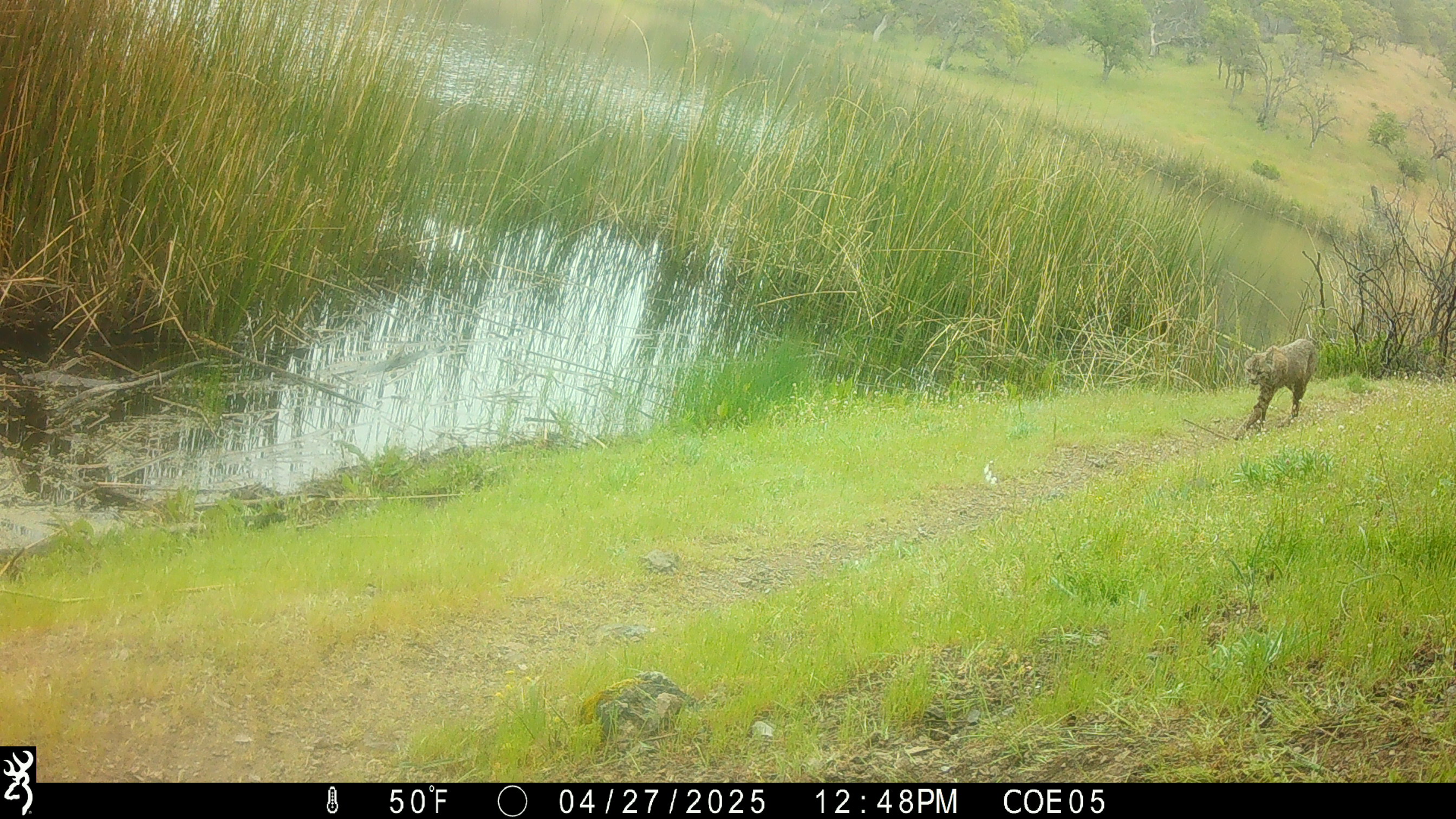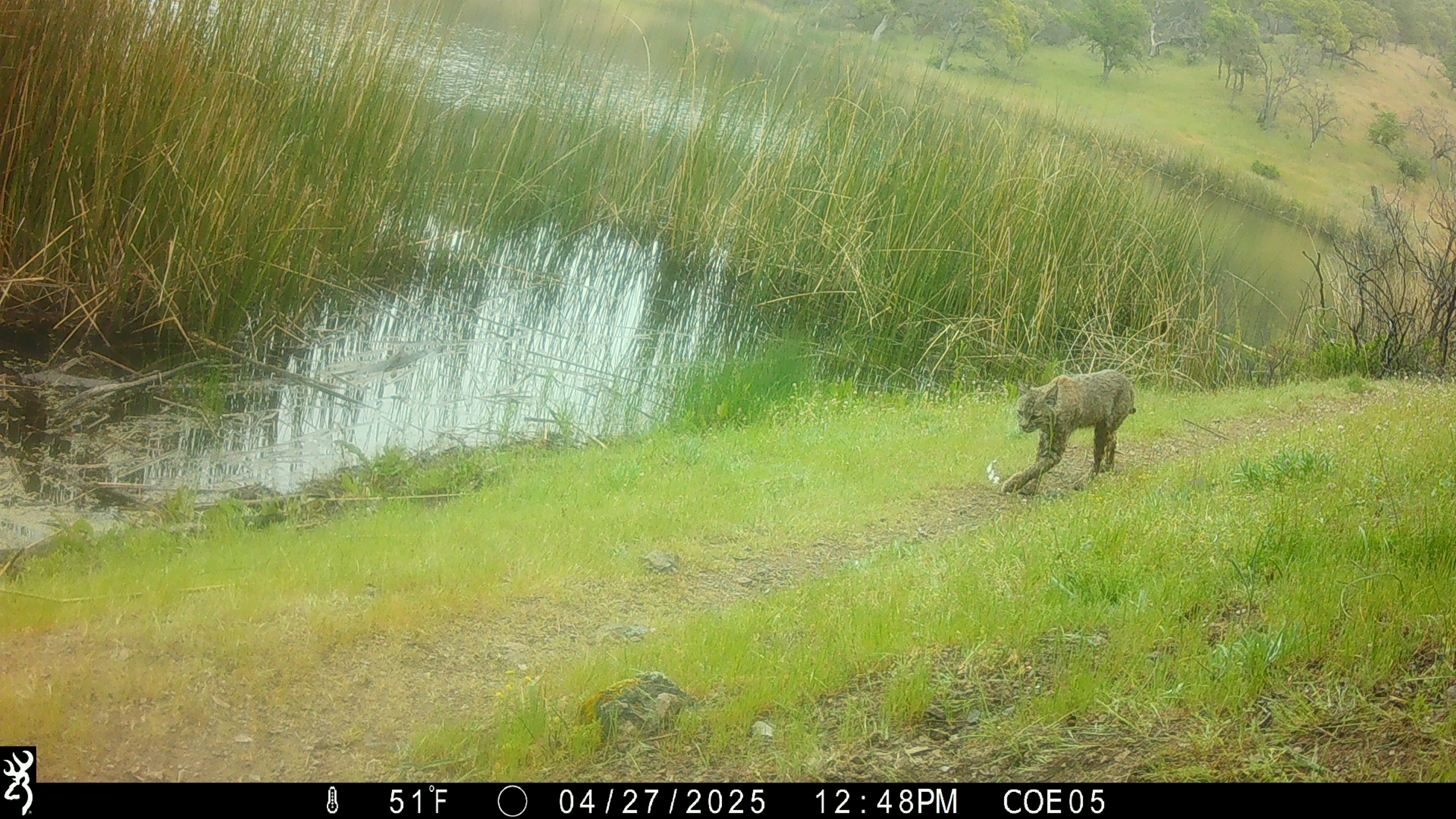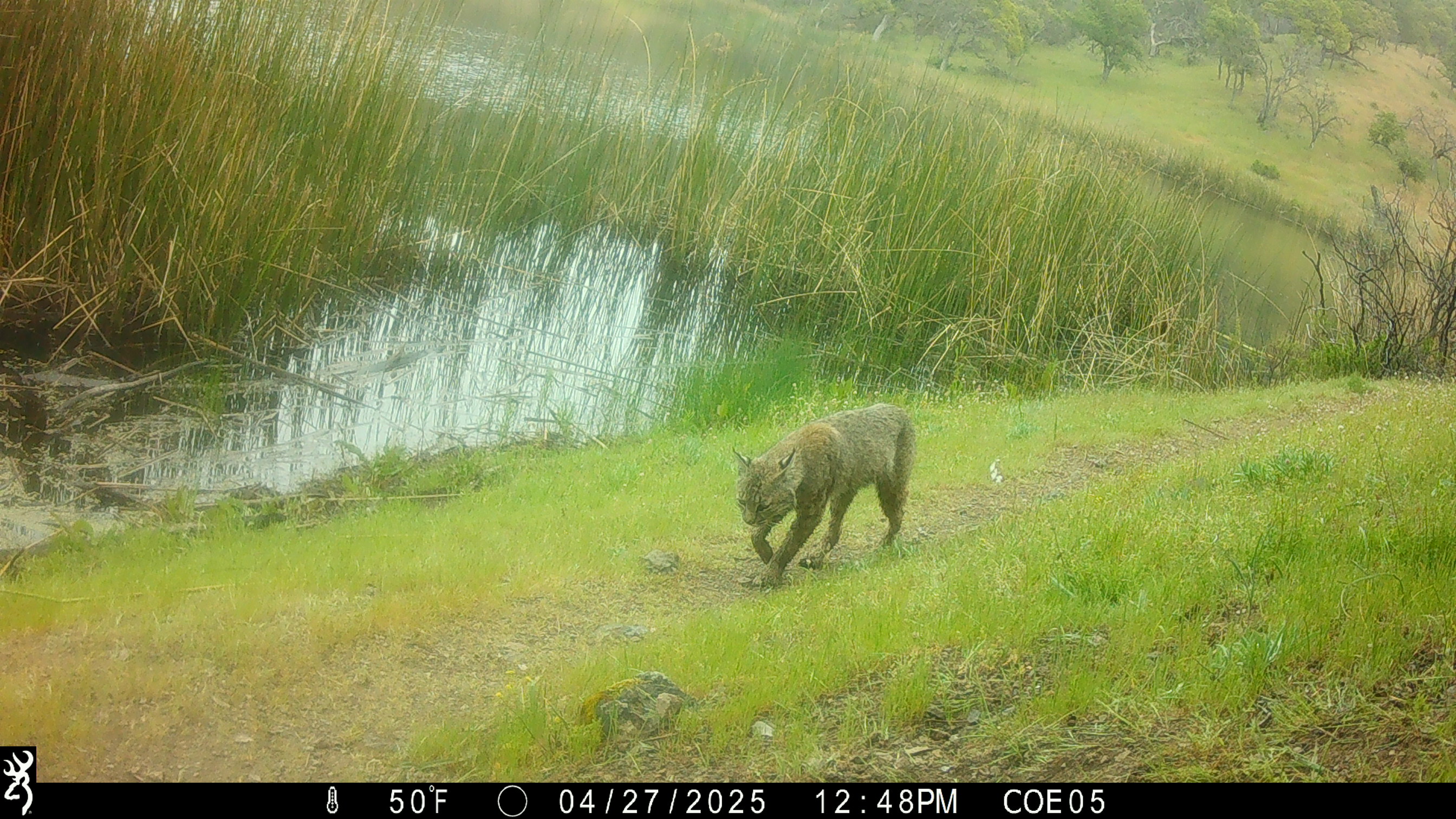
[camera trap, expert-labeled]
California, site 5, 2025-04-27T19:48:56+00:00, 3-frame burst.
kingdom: Animalia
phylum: Chordata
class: Mammalia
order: Carnivora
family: Felidae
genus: Lynx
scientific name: Lynx rufus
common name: bobcat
Bobcat (Lynx rufus).